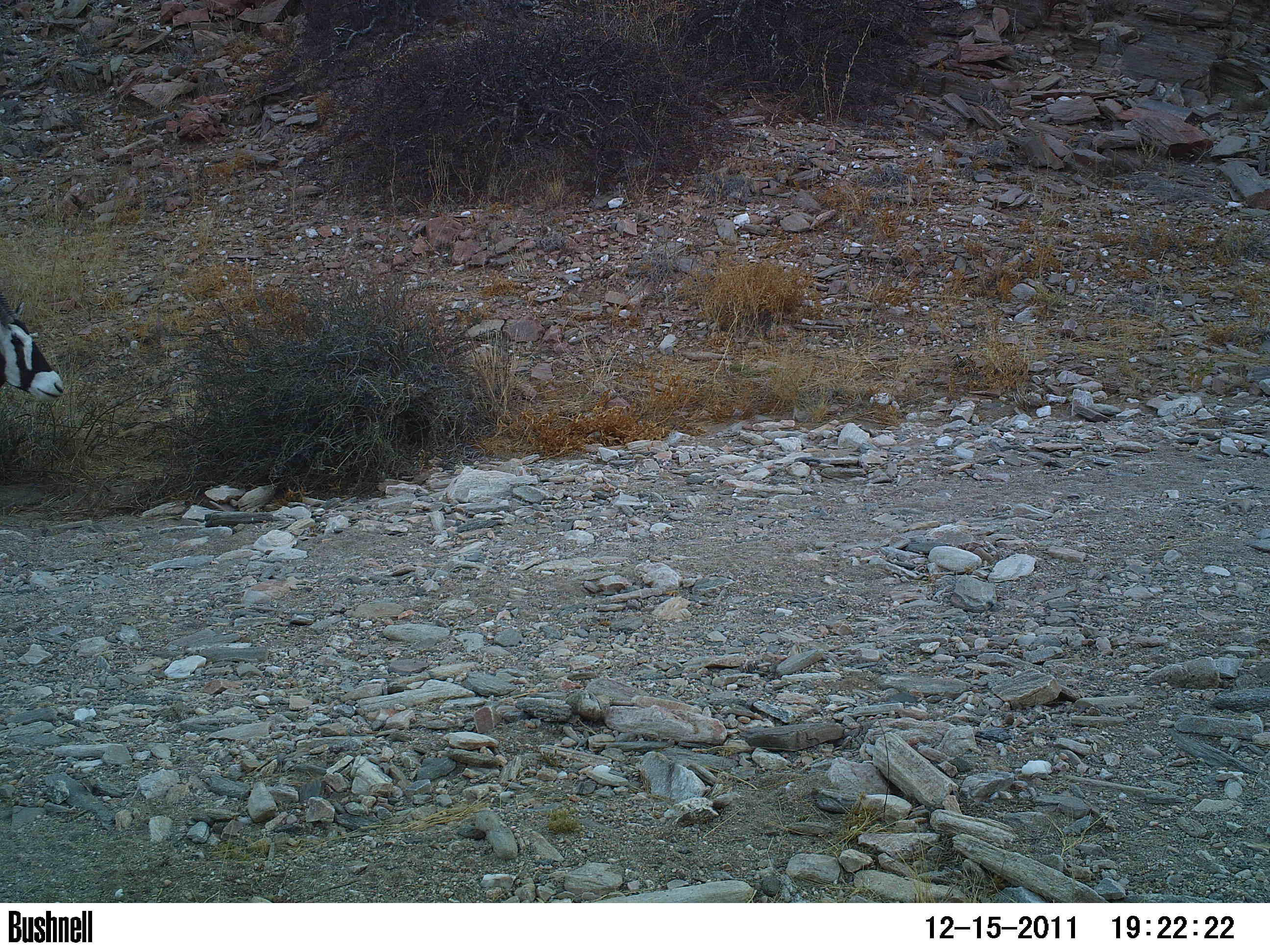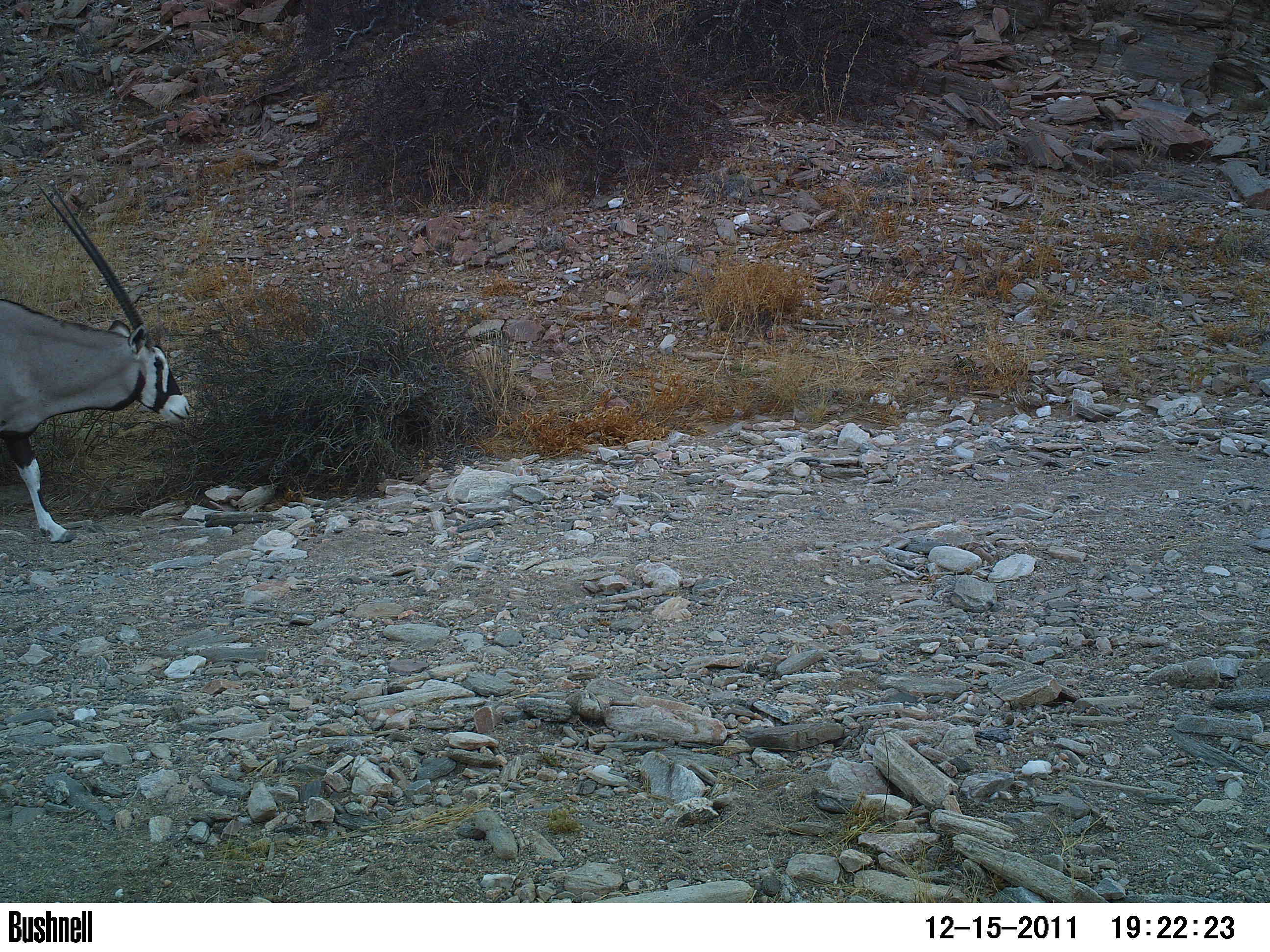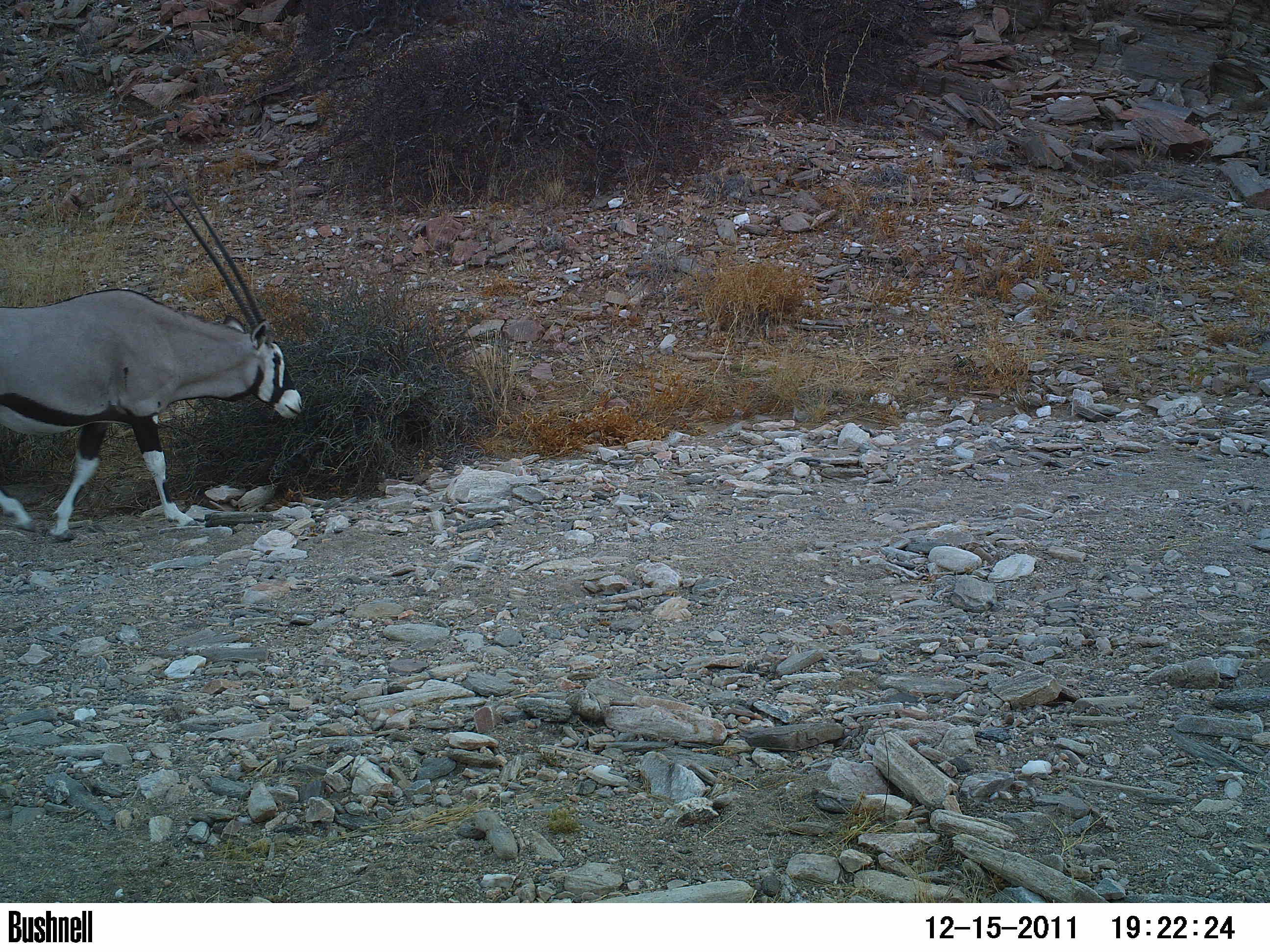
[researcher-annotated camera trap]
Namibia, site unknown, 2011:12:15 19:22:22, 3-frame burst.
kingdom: Animalia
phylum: Chordata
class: Mammalia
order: Artiodactyla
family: Bovidae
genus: Oryx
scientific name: Oryx gazella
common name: gemsbok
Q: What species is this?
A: Oryx gazella (gemsbok).